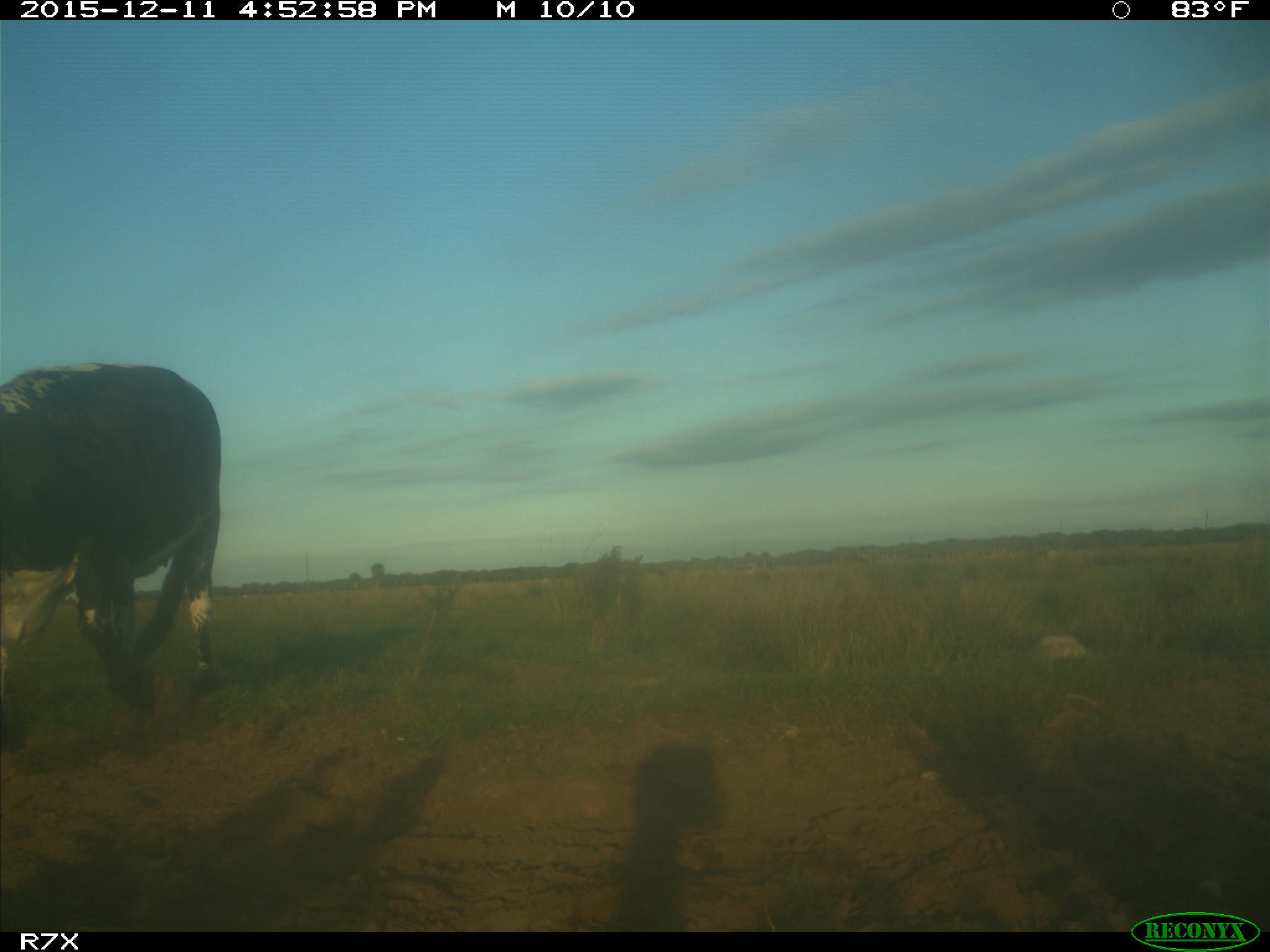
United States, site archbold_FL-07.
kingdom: Animalia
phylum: Chordata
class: Mammalia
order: Artiodactyla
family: Bovidae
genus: Bos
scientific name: Bos taurus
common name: domestic cow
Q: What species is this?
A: Bos taurus (domestic cow).